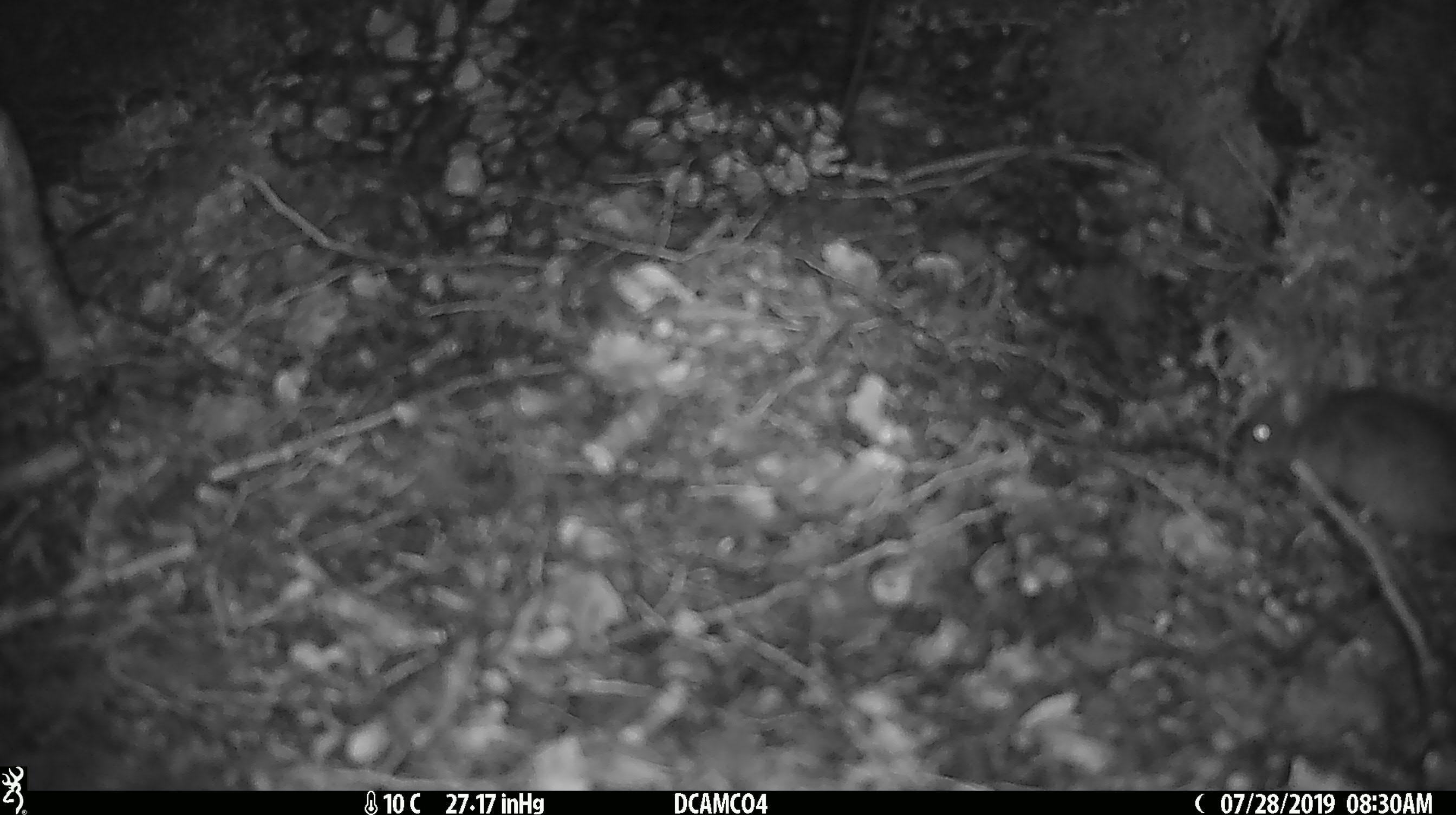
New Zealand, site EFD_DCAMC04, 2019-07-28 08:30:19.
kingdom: Animalia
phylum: Chordata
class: Mammalia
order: Rodentia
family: Muridae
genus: Mus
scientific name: Mus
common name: mouse